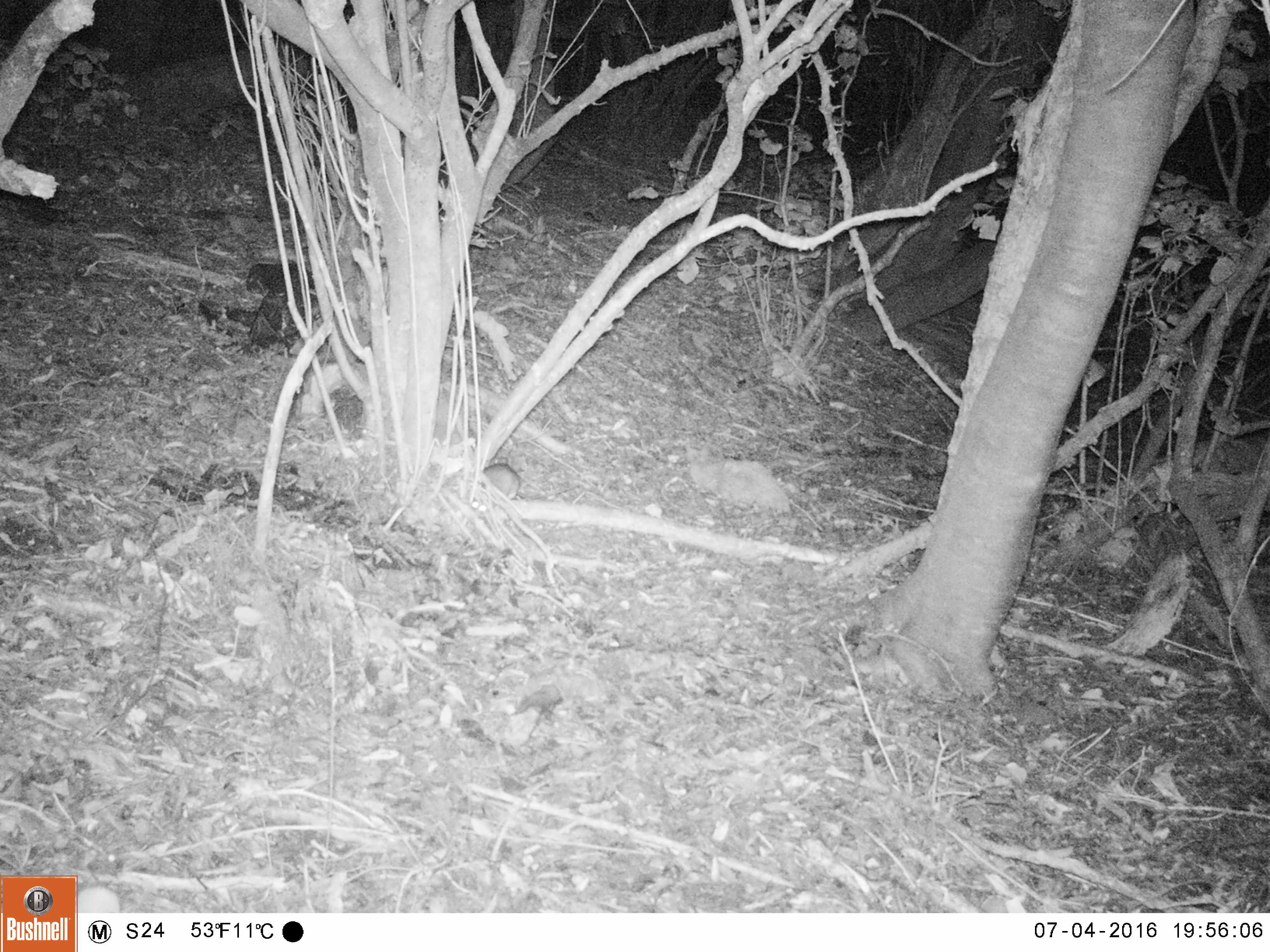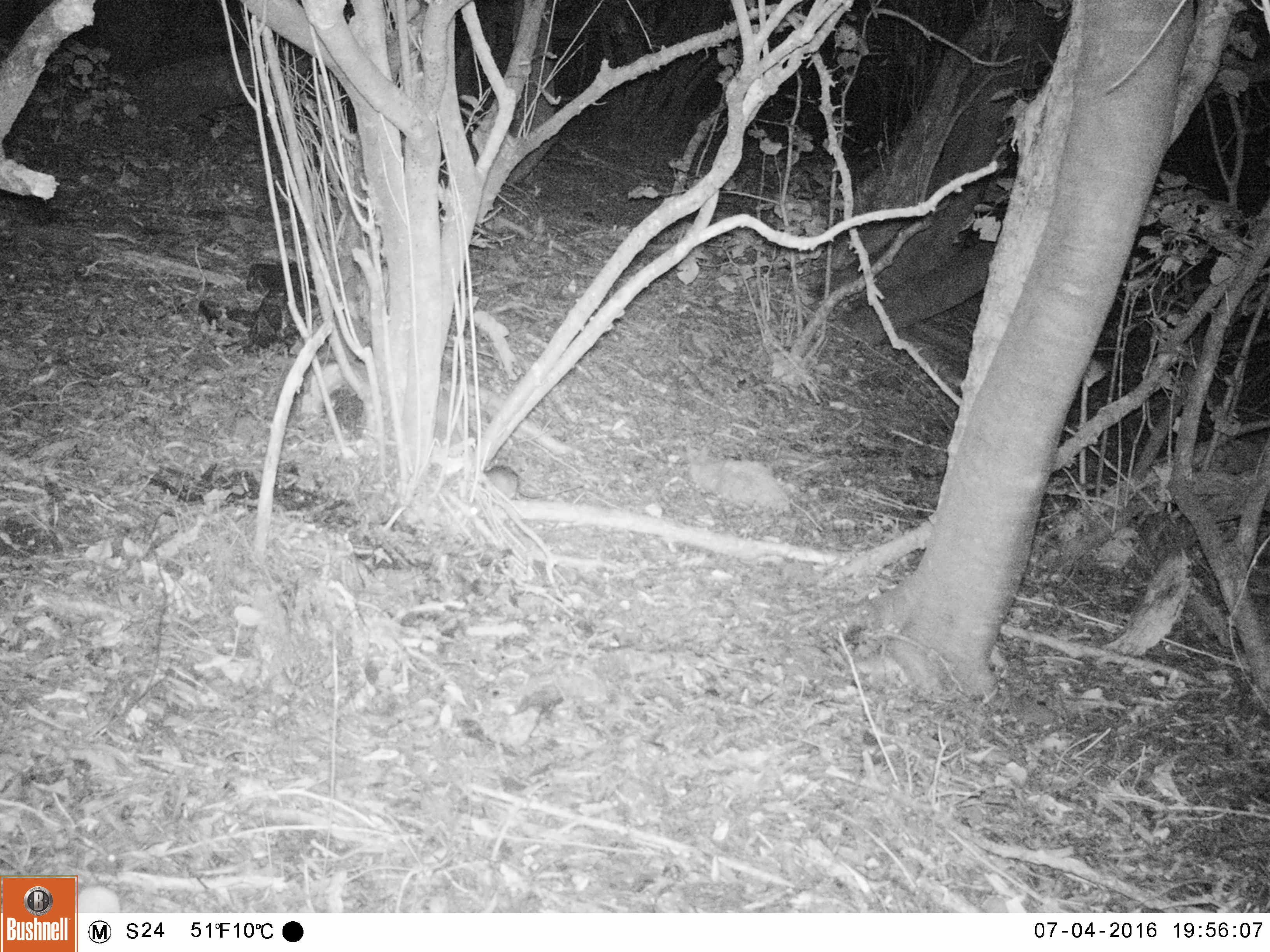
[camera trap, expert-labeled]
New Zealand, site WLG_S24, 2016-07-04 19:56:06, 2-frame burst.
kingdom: Animalia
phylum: Chordata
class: Mammalia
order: Rodentia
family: Muridae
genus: Rattus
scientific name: Rattus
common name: rat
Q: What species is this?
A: Rat (Rattus).